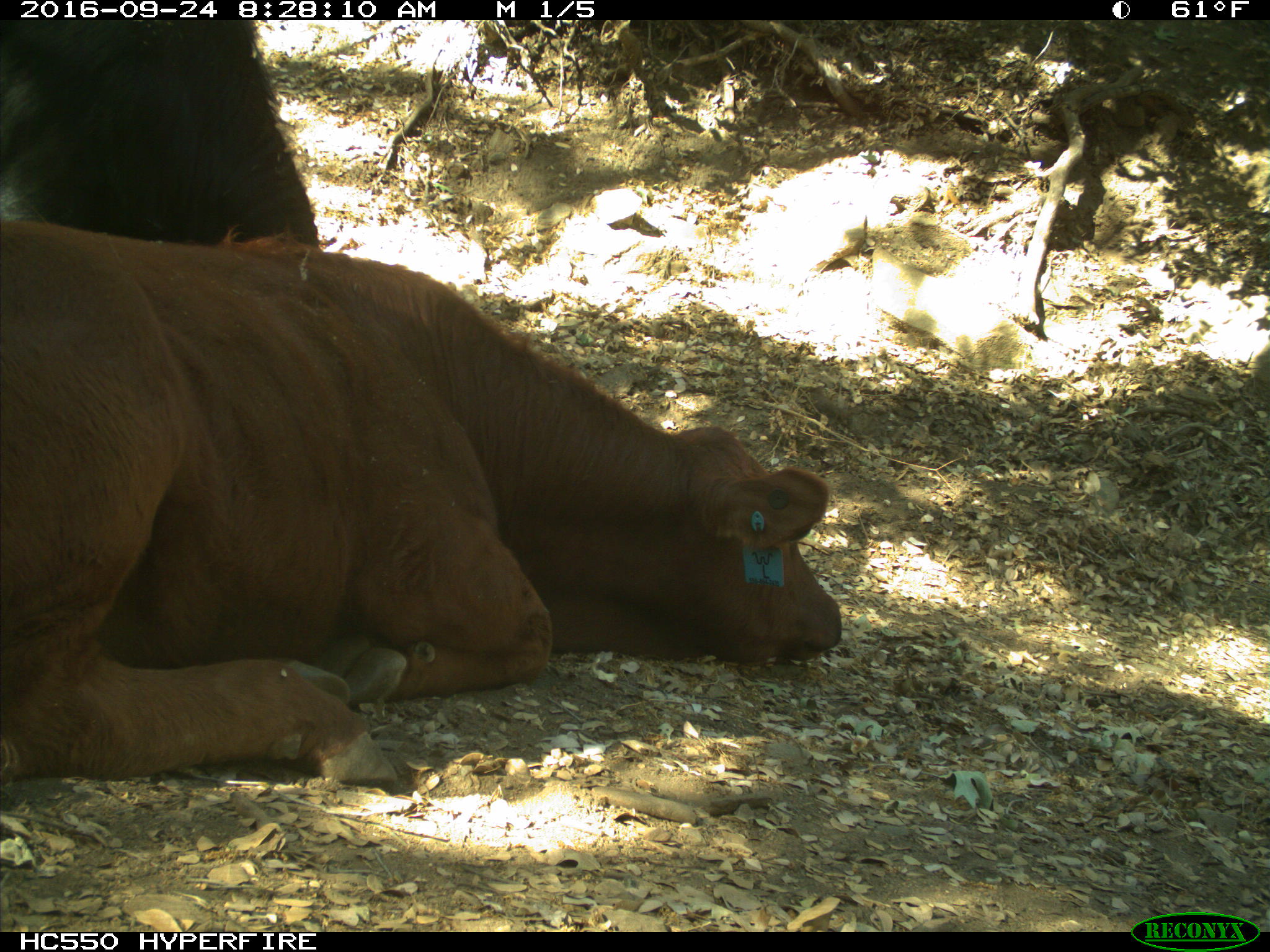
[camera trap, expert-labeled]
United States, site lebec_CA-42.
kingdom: Animalia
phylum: Chordata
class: Mammalia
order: Artiodactyla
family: Bovidae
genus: Bos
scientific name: Bos taurus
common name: domestic cow